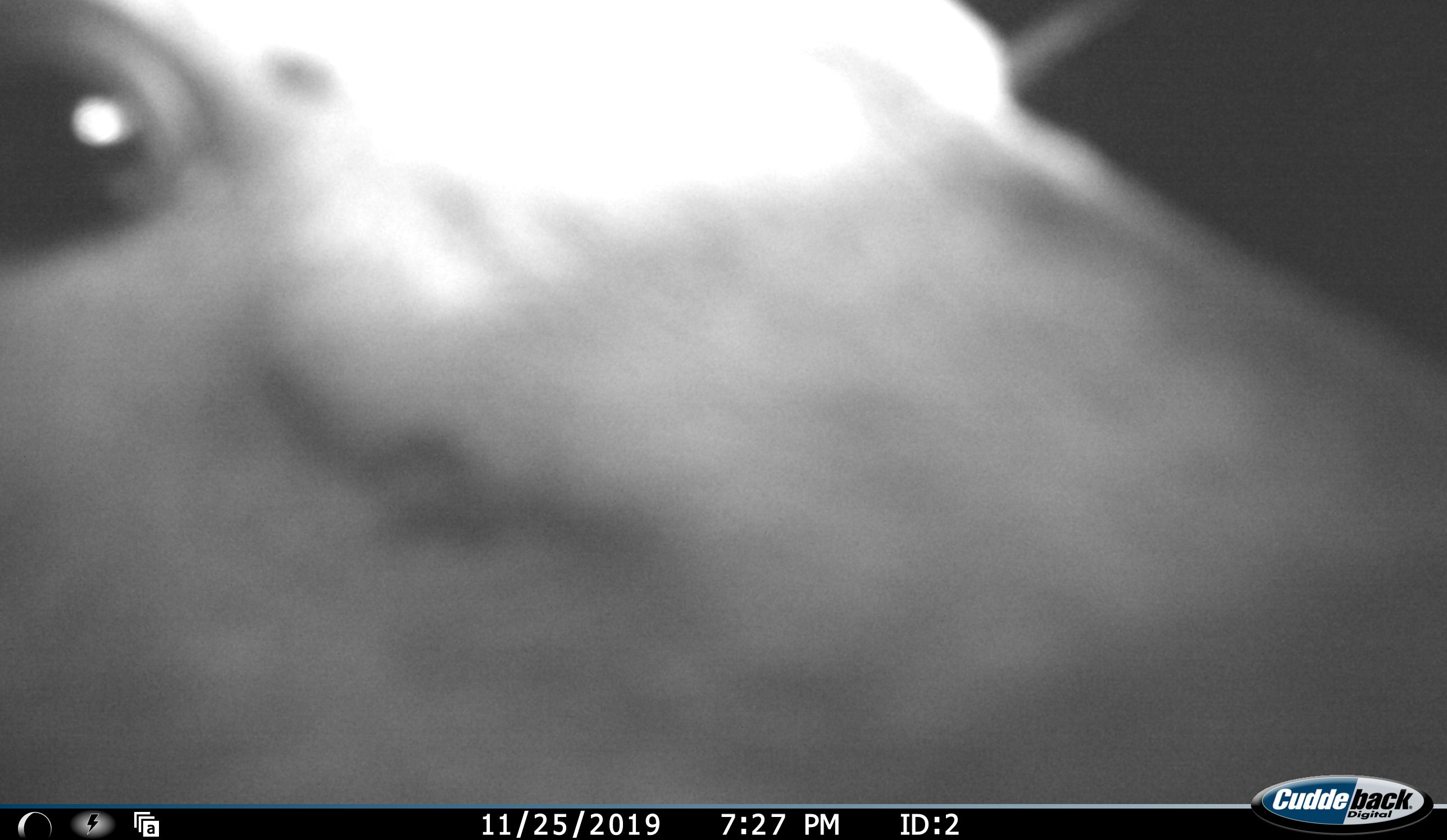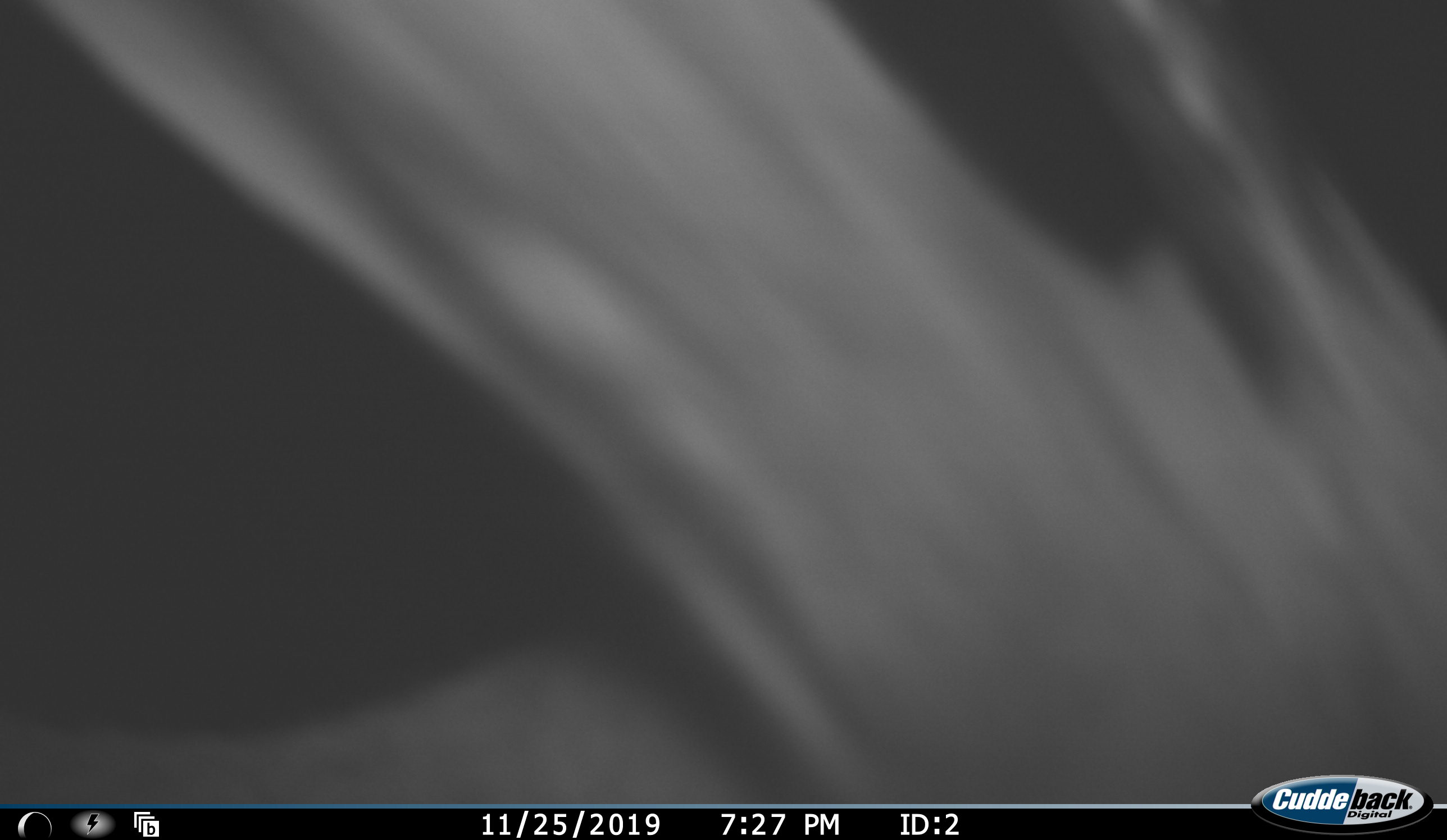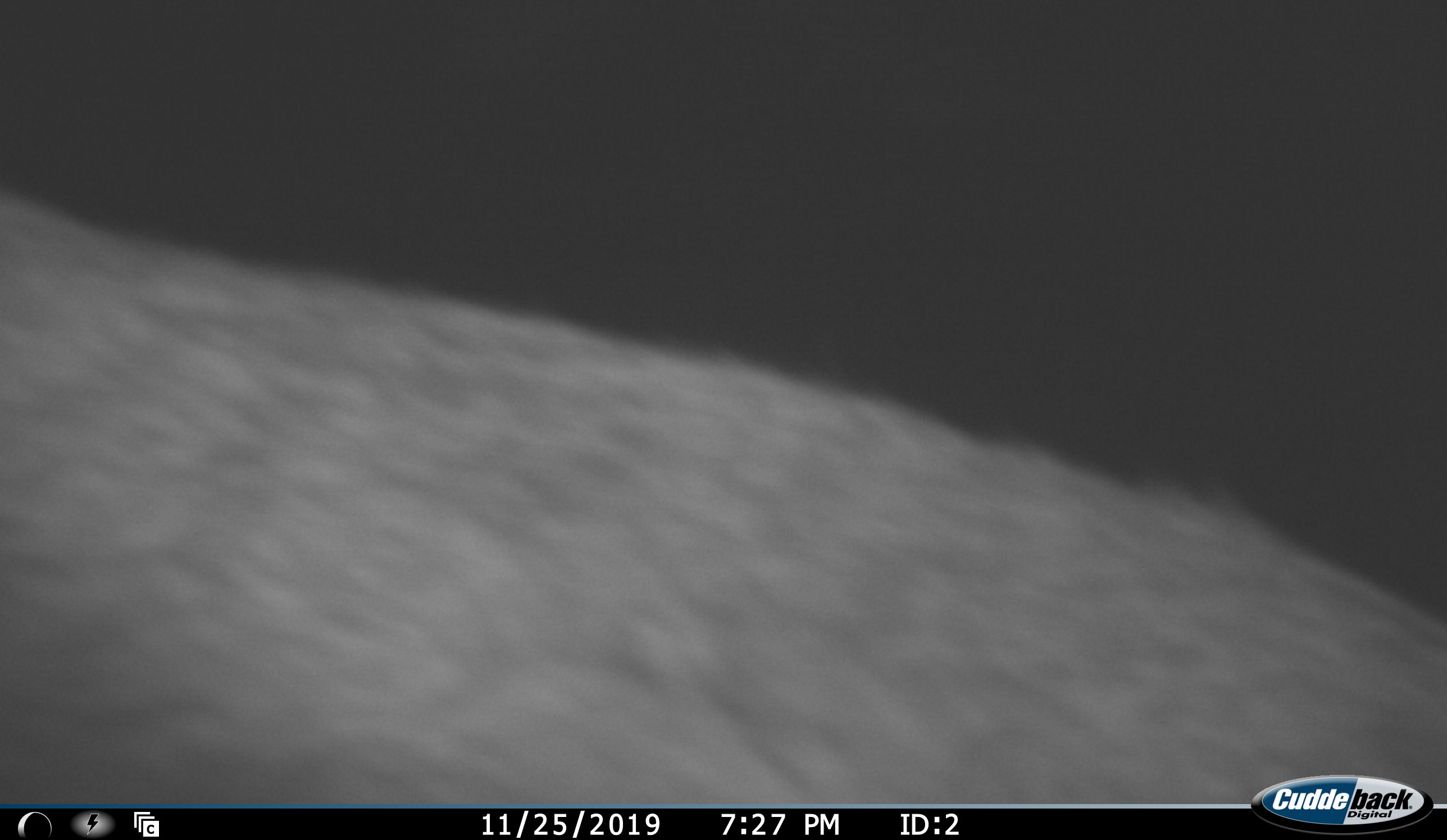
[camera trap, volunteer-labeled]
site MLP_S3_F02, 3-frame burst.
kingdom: Animalia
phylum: Chordata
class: Mammalia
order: Artiodactyla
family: Bovidae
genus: Sylvicapra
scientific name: Sylvicapra grimmia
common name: common duiker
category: duikercommongrey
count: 1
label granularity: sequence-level